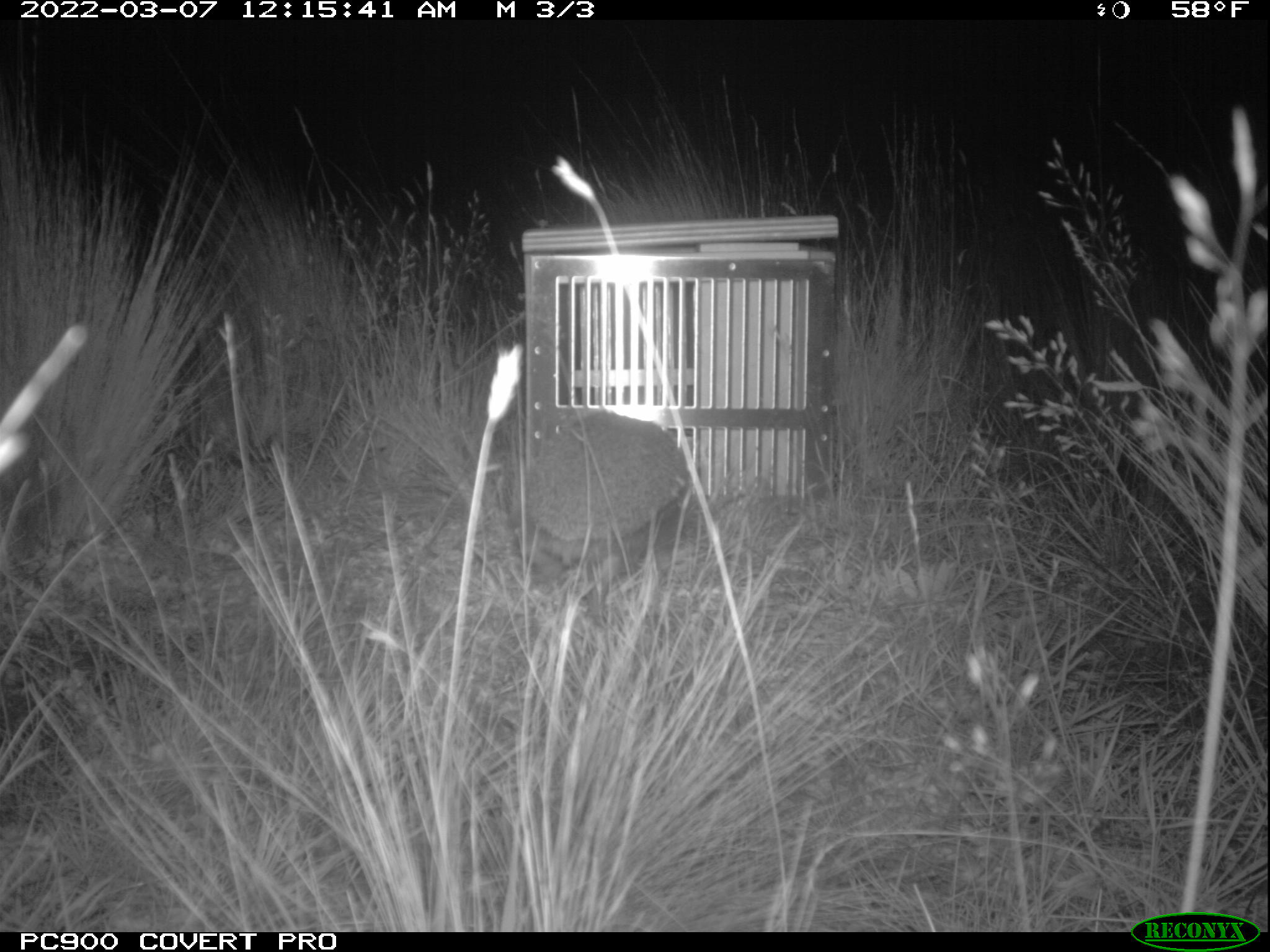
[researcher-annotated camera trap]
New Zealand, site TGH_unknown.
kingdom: Animalia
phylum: Chordata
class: Mammalia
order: Eulipotyphla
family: Erinaceidae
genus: Erinaceus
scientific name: Erinaceus europaeus europaeus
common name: european hedgehog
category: hedgehog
Hedgehog (european hedgehog) (Erinaceus europaeus europaeus).